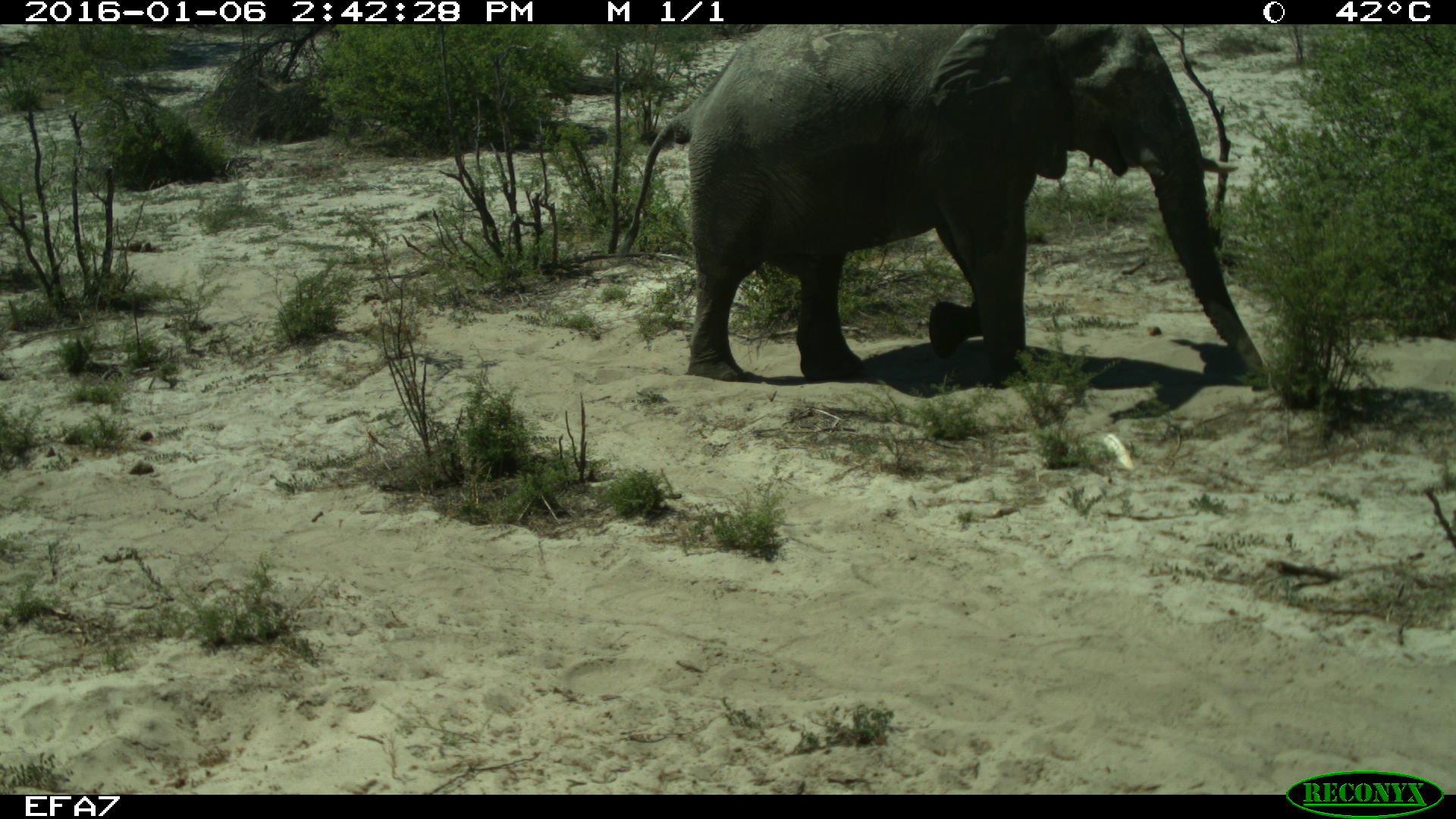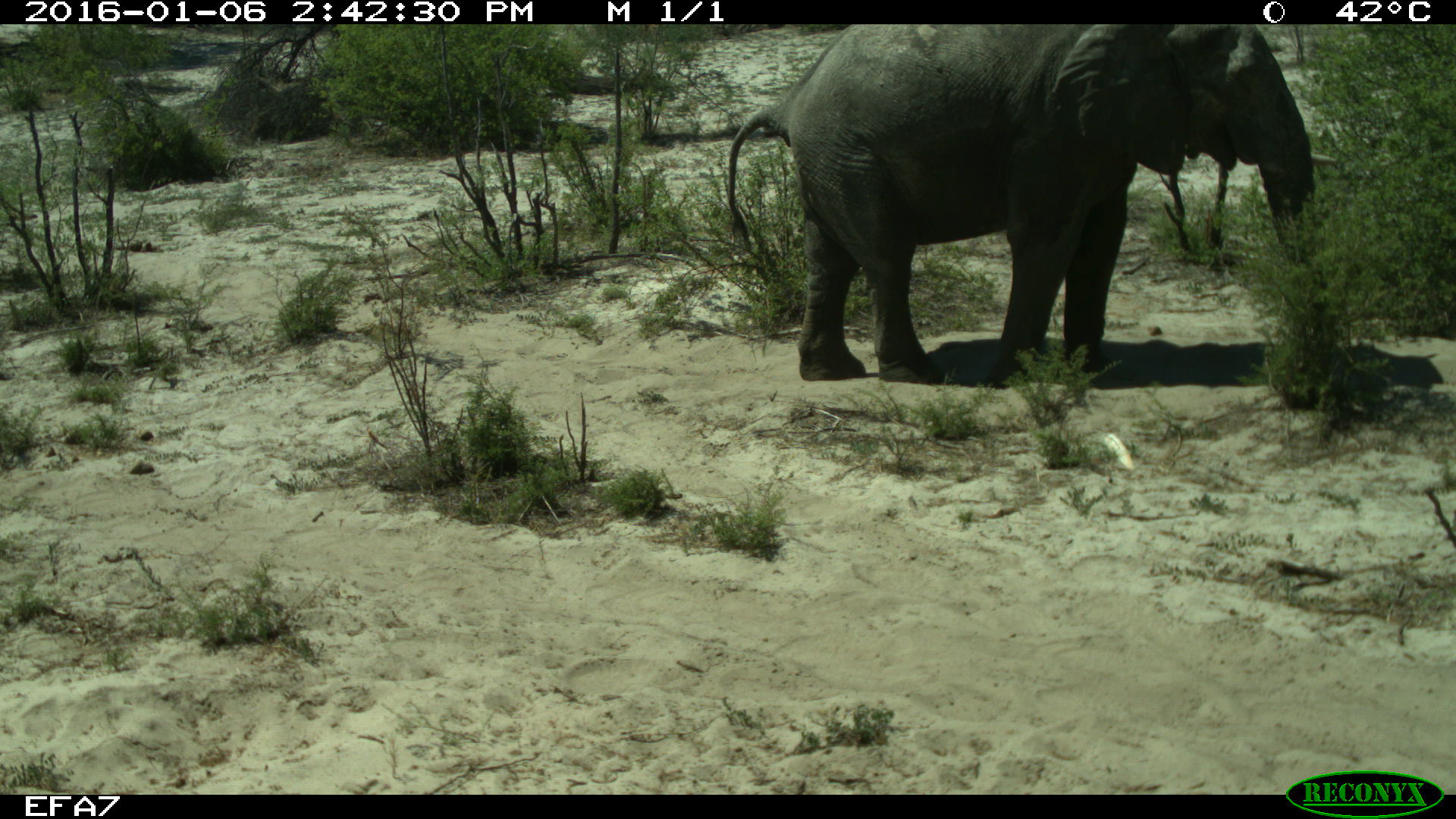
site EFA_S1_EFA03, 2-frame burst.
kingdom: Animalia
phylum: Chordata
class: Mammalia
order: Proboscidea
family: Elephantidae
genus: Loxodonta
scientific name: Loxodonta africana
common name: african bush elephant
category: elephant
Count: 1.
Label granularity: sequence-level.